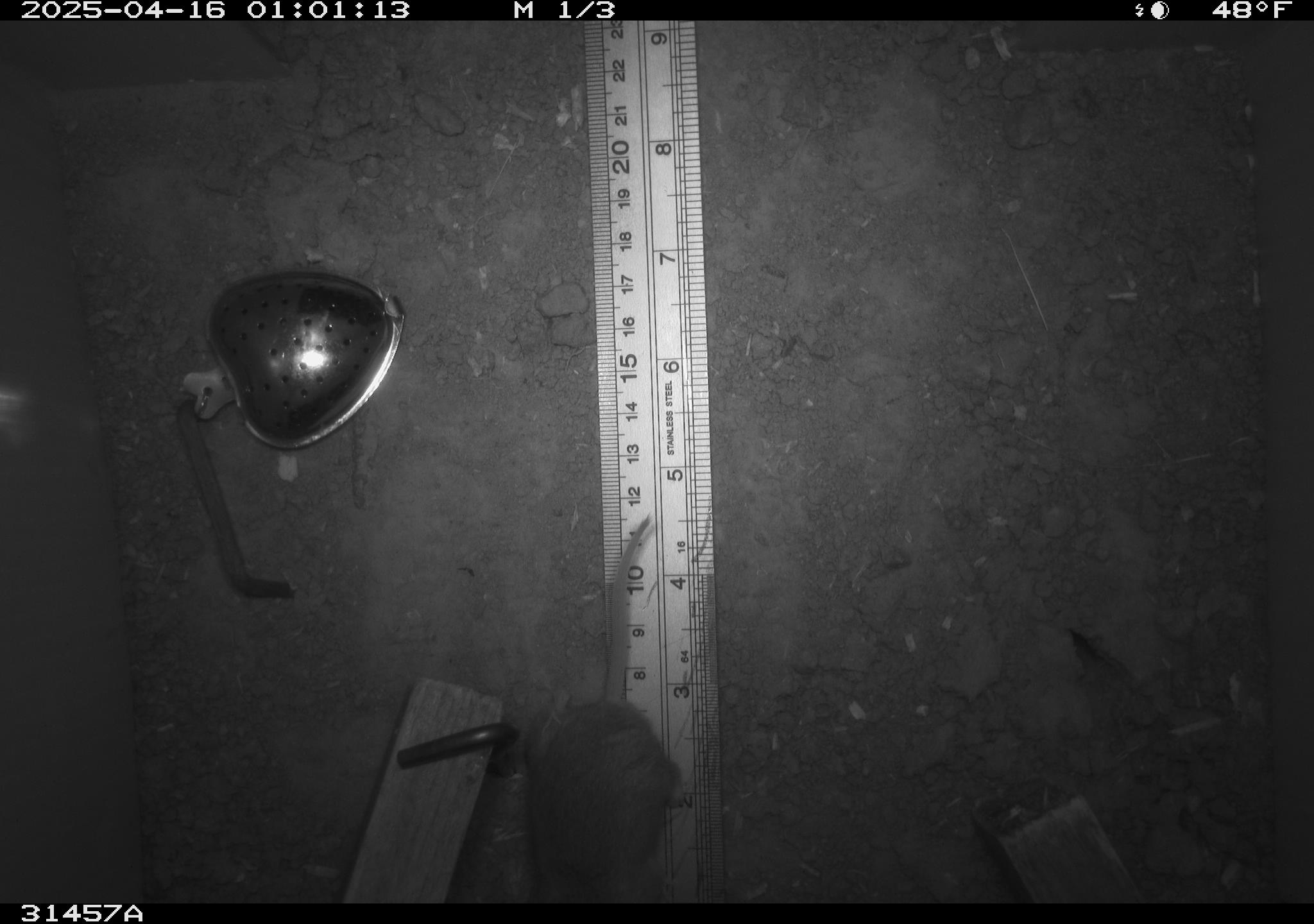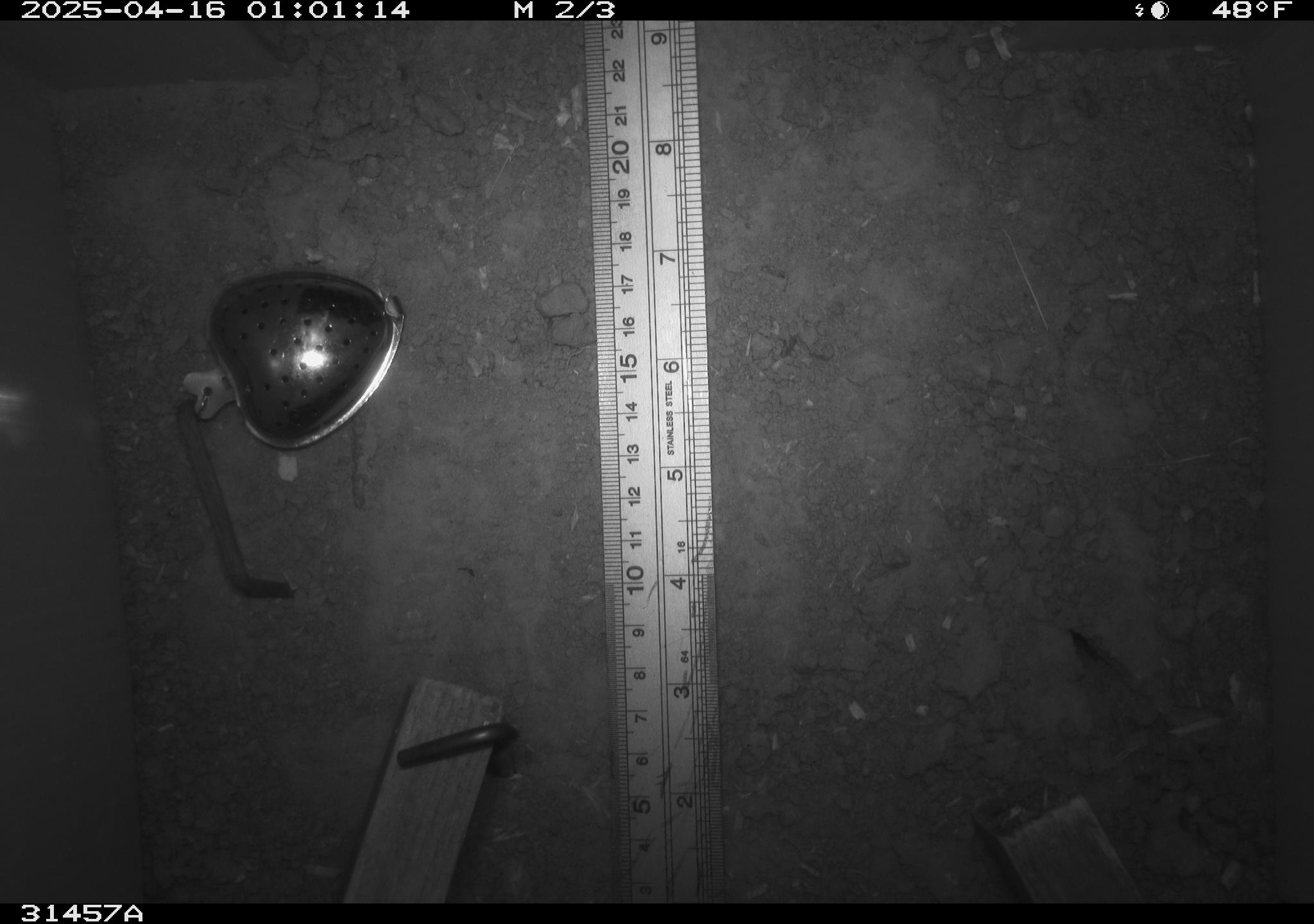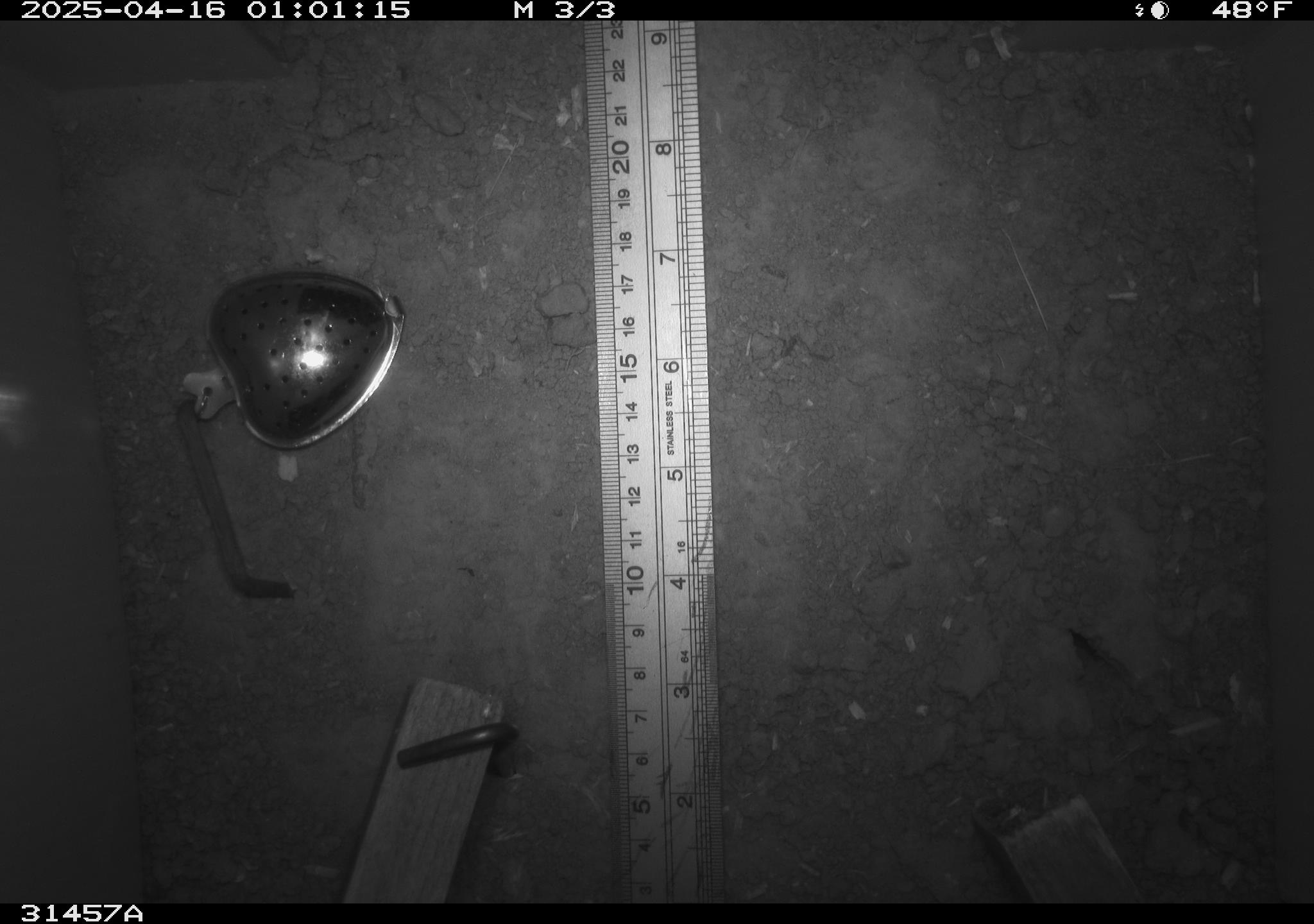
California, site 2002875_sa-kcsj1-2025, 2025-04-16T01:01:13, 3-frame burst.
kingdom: Animalia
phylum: Chordata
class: Mammalia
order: Rodentia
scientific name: Rodentia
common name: rodent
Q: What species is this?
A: Rodent (Rodentia).